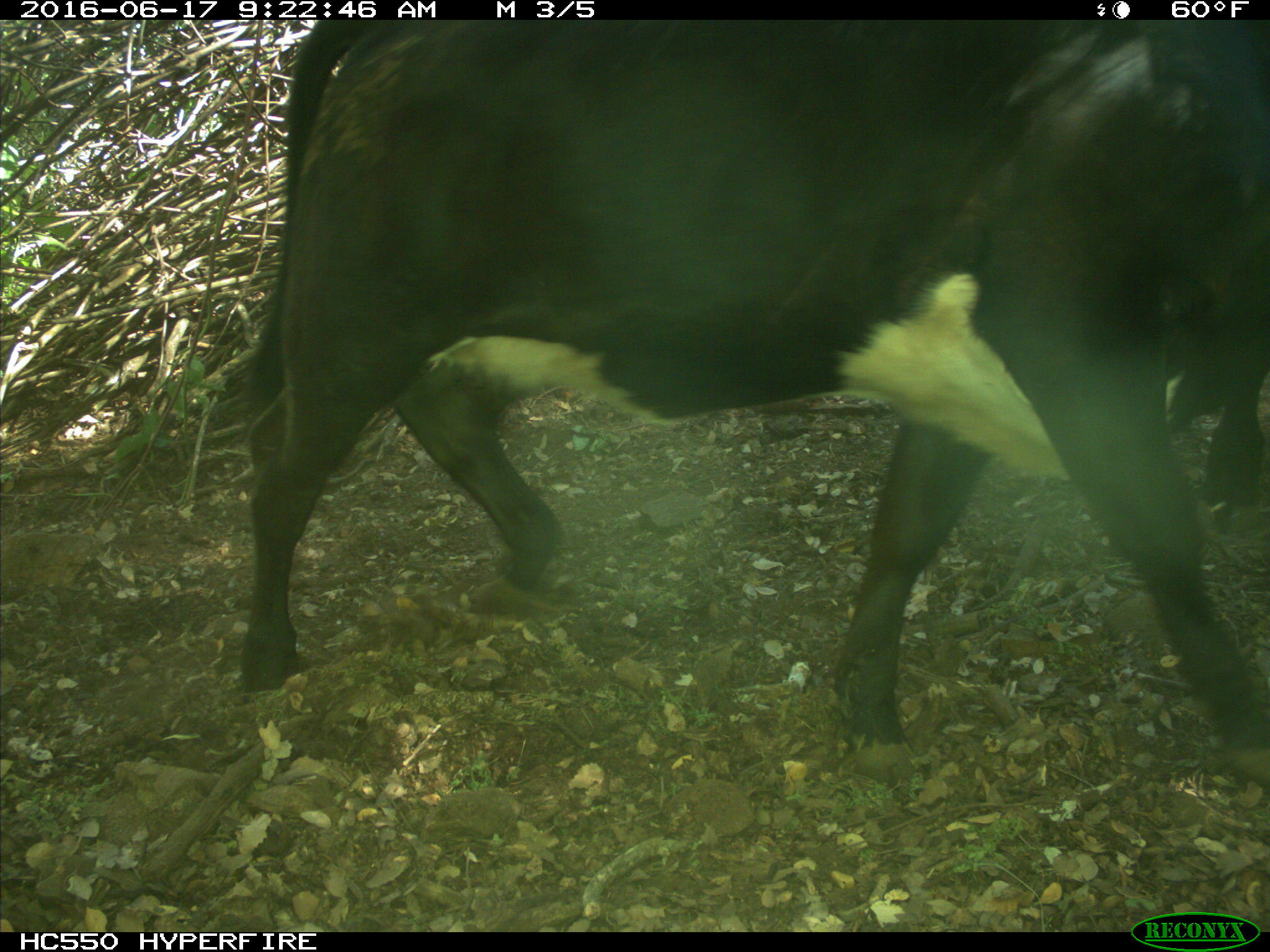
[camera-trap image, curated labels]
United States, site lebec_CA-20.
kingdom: Animalia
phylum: Chordata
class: Mammalia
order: Artiodactyla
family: Bovidae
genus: Bos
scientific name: Bos taurus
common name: domestic cow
Bos taurus (domestic cow).